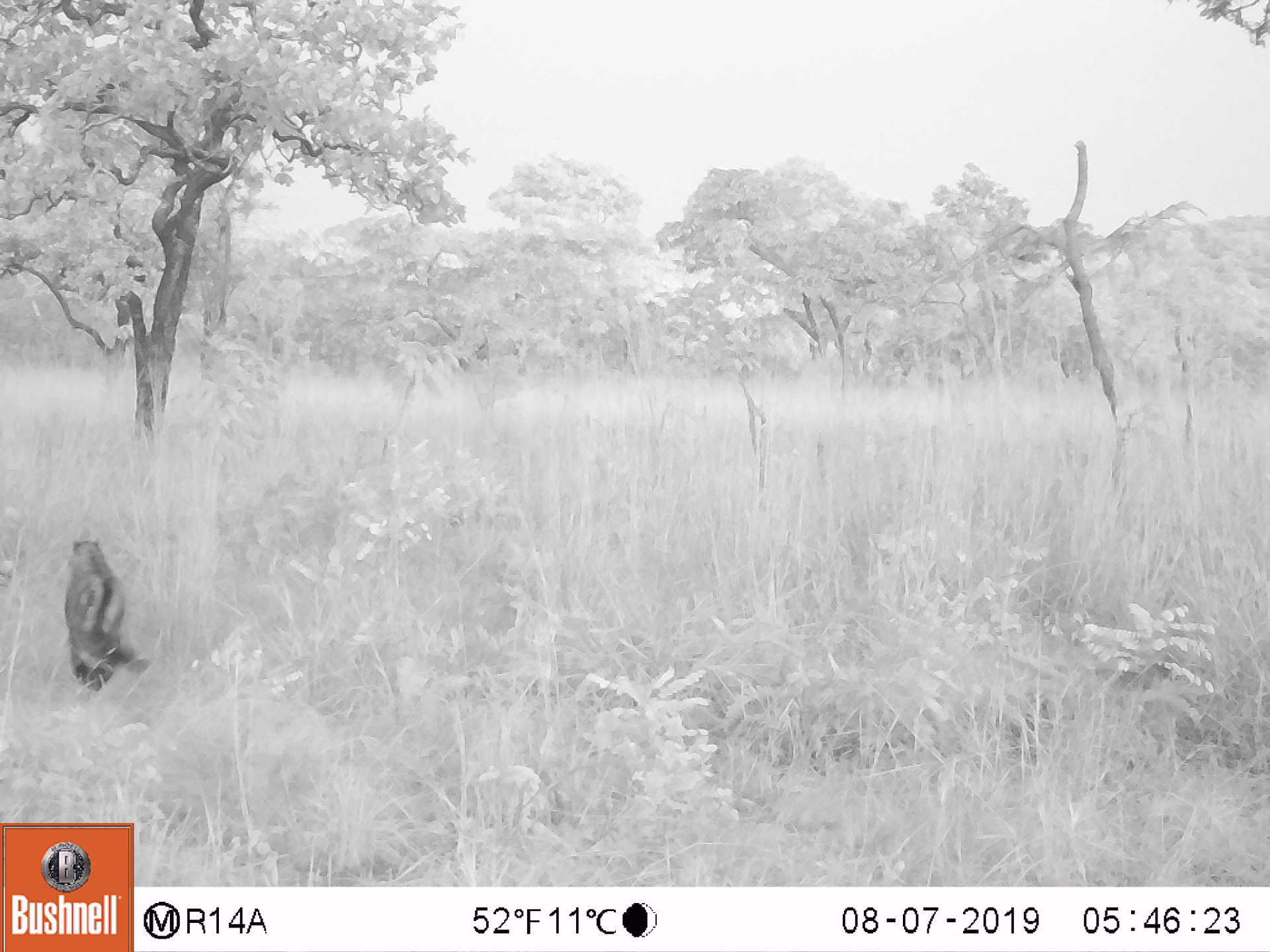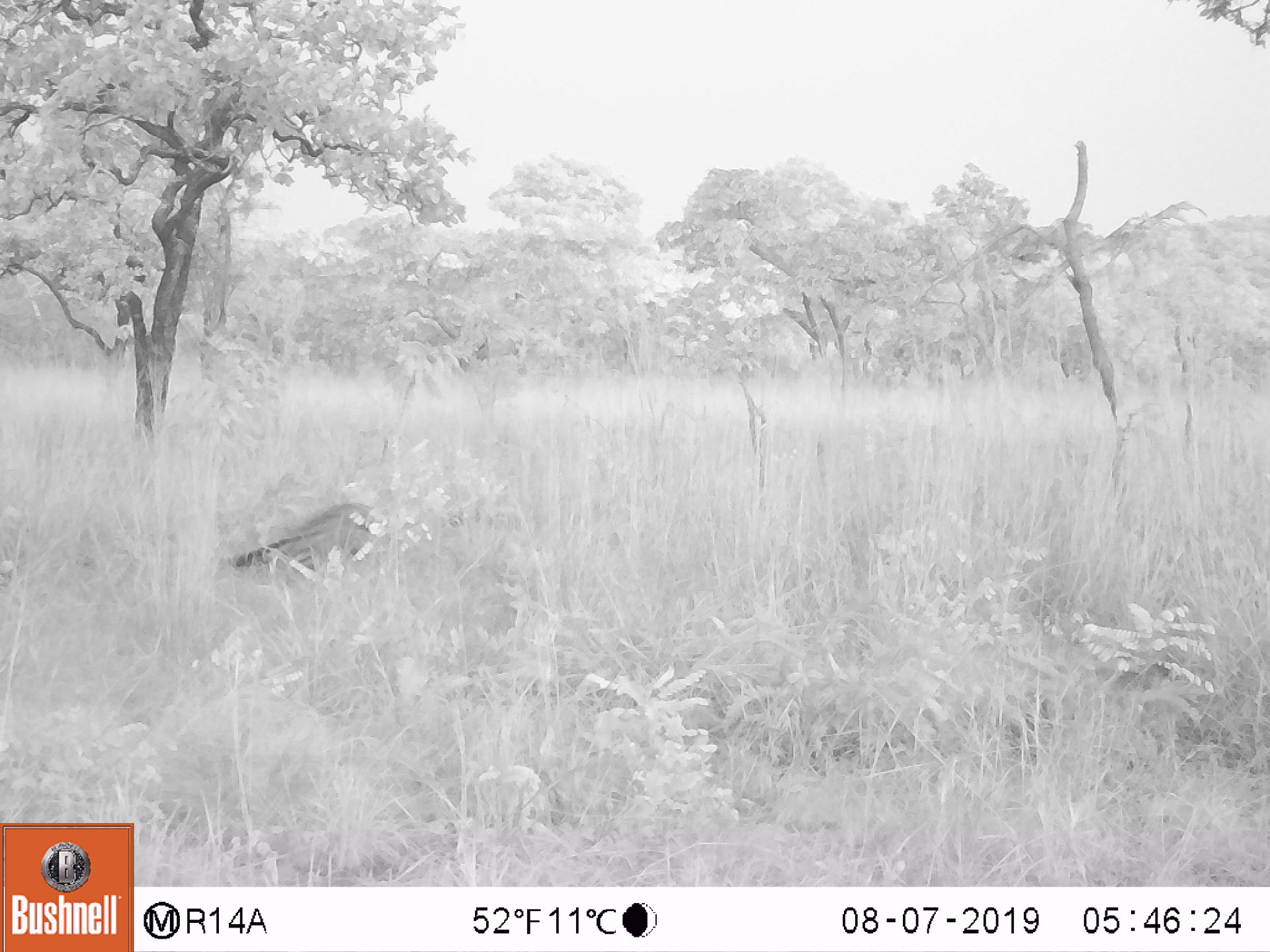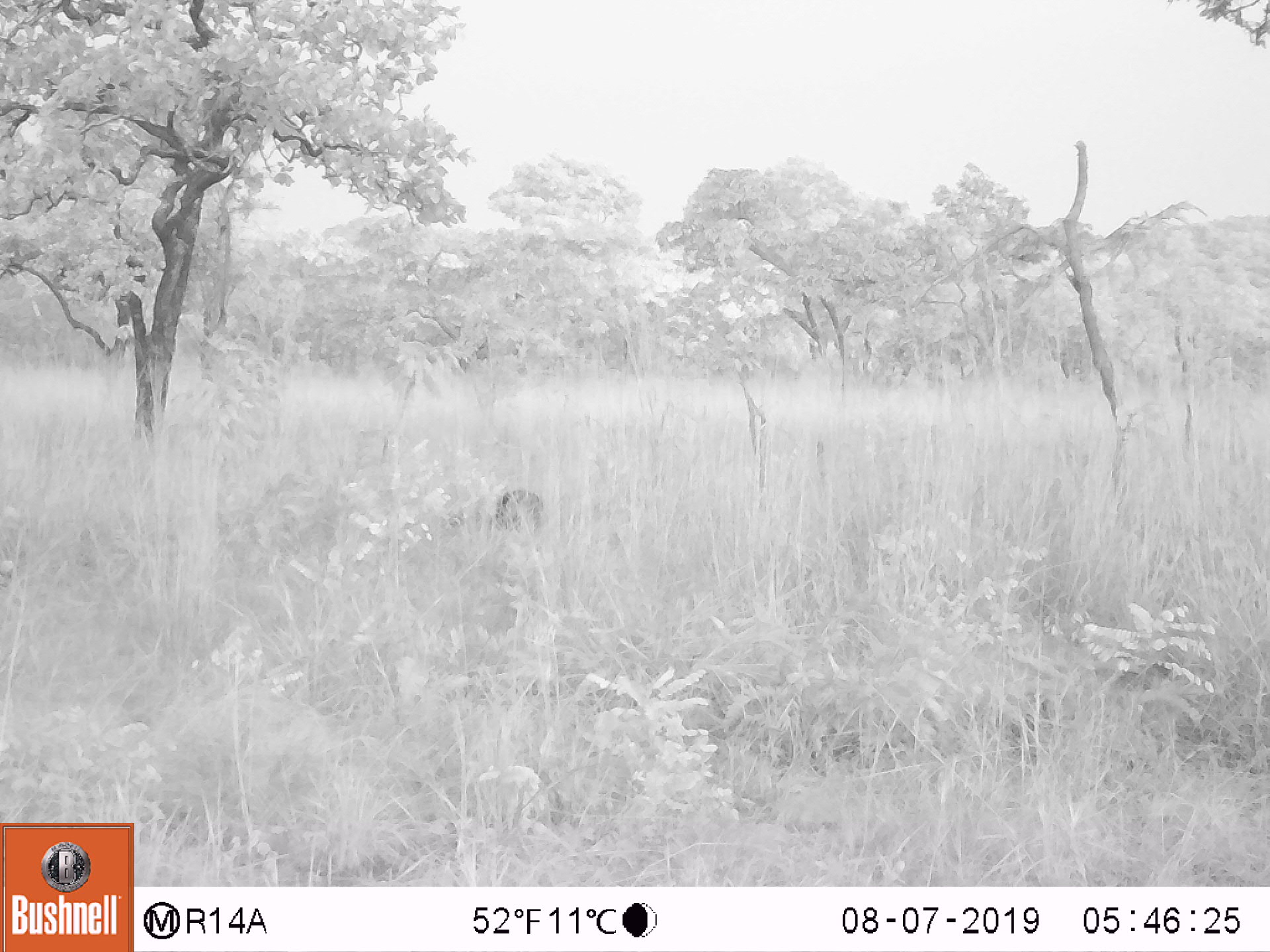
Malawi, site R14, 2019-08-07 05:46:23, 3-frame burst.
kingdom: Animalia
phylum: Chordata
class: Mammalia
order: Carnivora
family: Viverridae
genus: Civettictis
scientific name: Civettictis civetta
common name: african civet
African civet (Civettictis civetta), count 1.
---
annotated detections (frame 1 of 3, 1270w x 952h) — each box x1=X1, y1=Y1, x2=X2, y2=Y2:
african civet: x1=49, y1=533, x2=157, y2=711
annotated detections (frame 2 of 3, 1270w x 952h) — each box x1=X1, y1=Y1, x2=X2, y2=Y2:
african civet: x1=217, y1=496, x2=405, y2=590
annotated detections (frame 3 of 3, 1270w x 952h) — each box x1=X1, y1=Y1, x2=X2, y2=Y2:
african civet: x1=480, y1=481, x2=558, y2=544